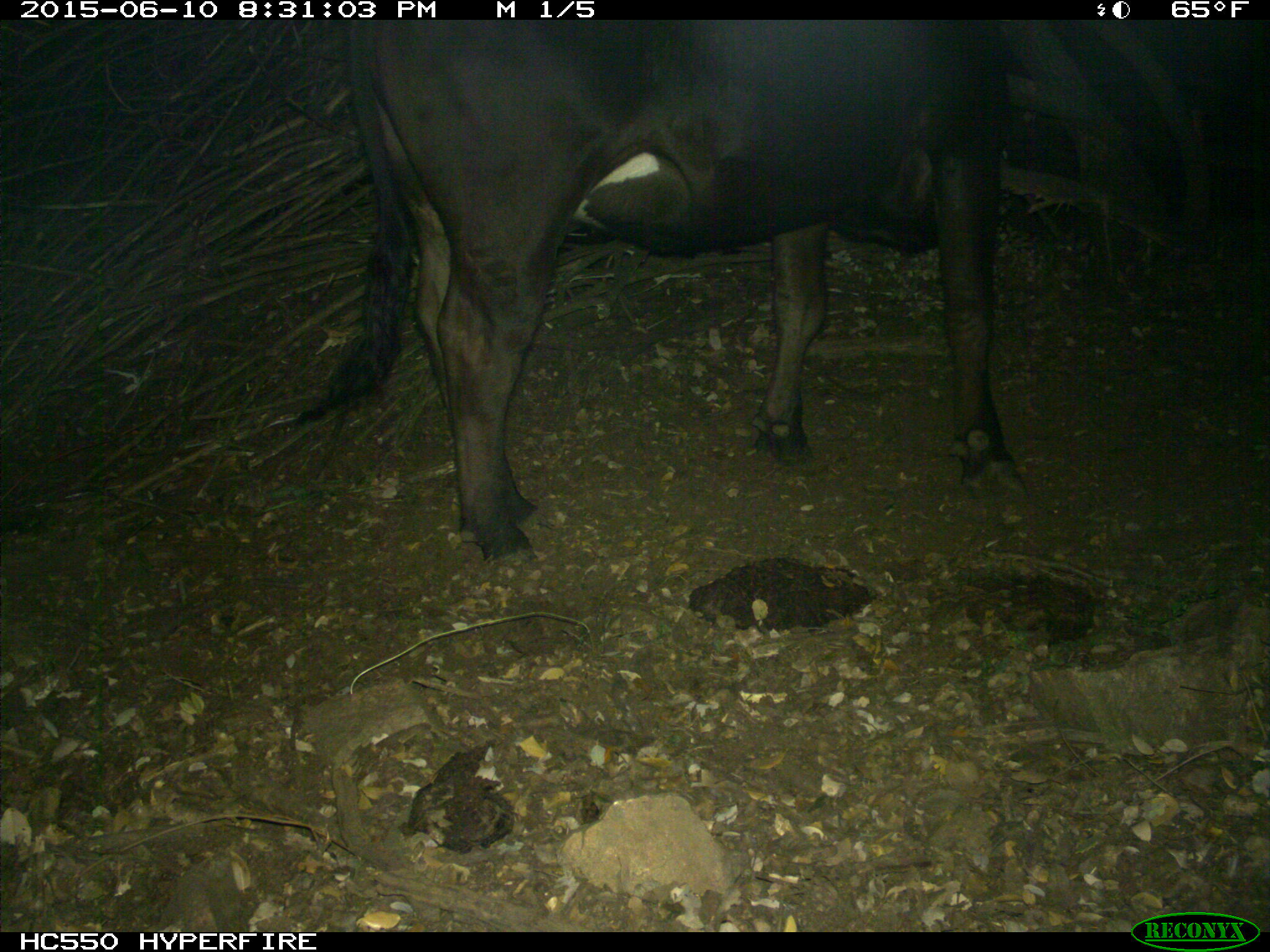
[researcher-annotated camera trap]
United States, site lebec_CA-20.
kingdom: Animalia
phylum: Chordata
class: Mammalia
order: Artiodactyla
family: Bovidae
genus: Bos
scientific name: Bos taurus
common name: domestic cow